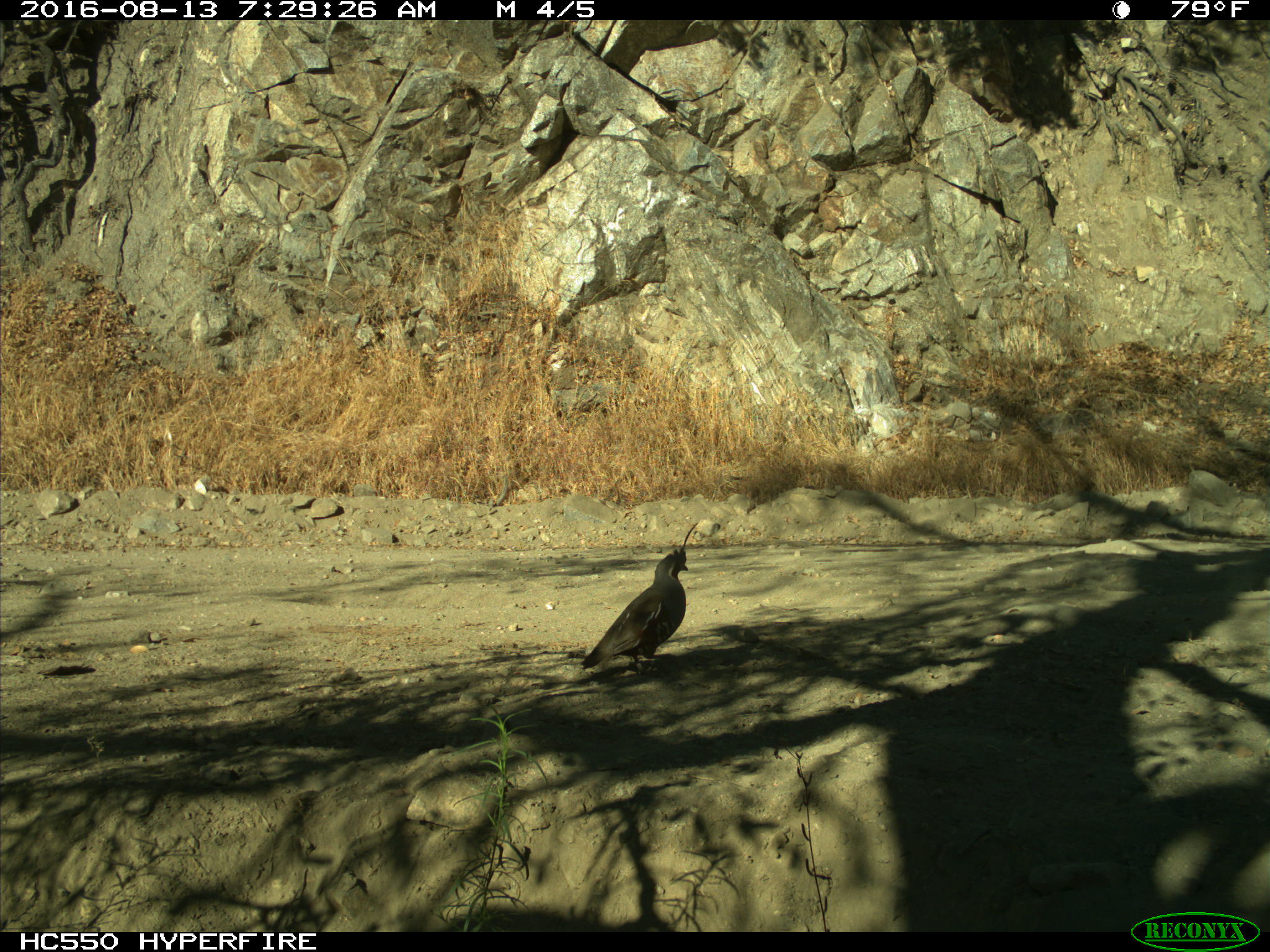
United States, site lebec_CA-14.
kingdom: Animalia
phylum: Chordata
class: Aves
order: Galliformes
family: Odontophoridae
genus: Callipepla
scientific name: Callipepla californica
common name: california quail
Callipepla californica (california quail).